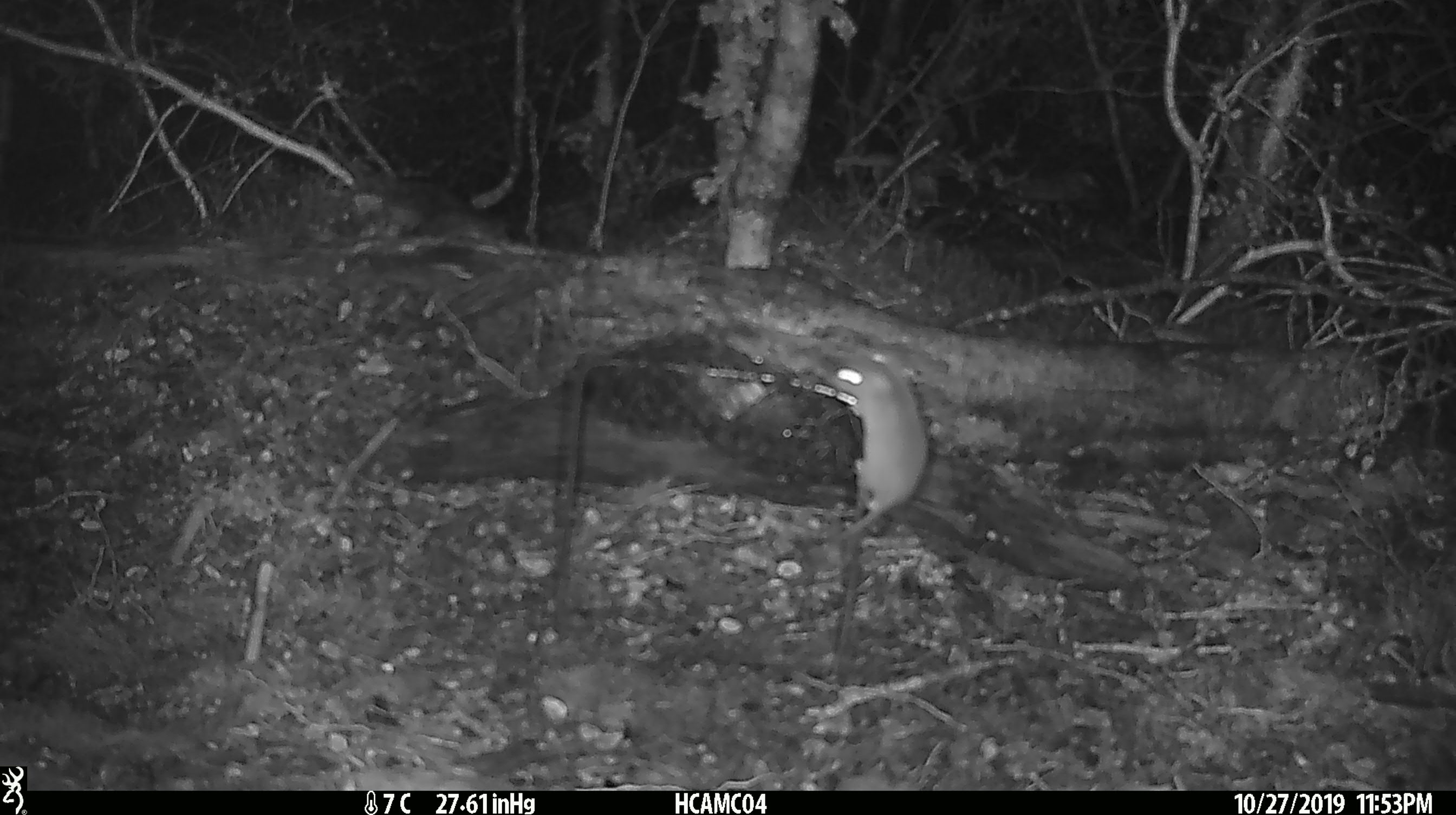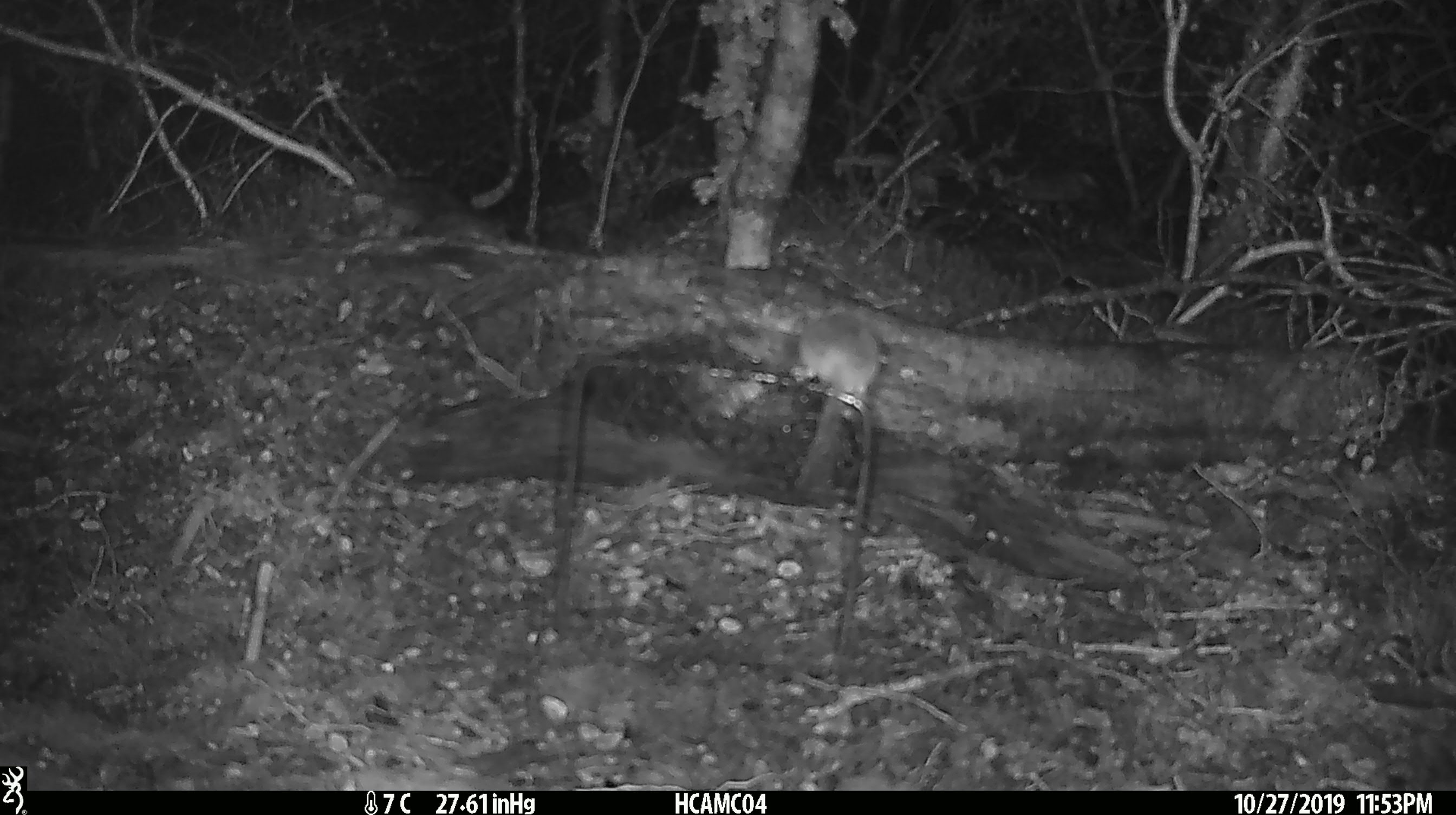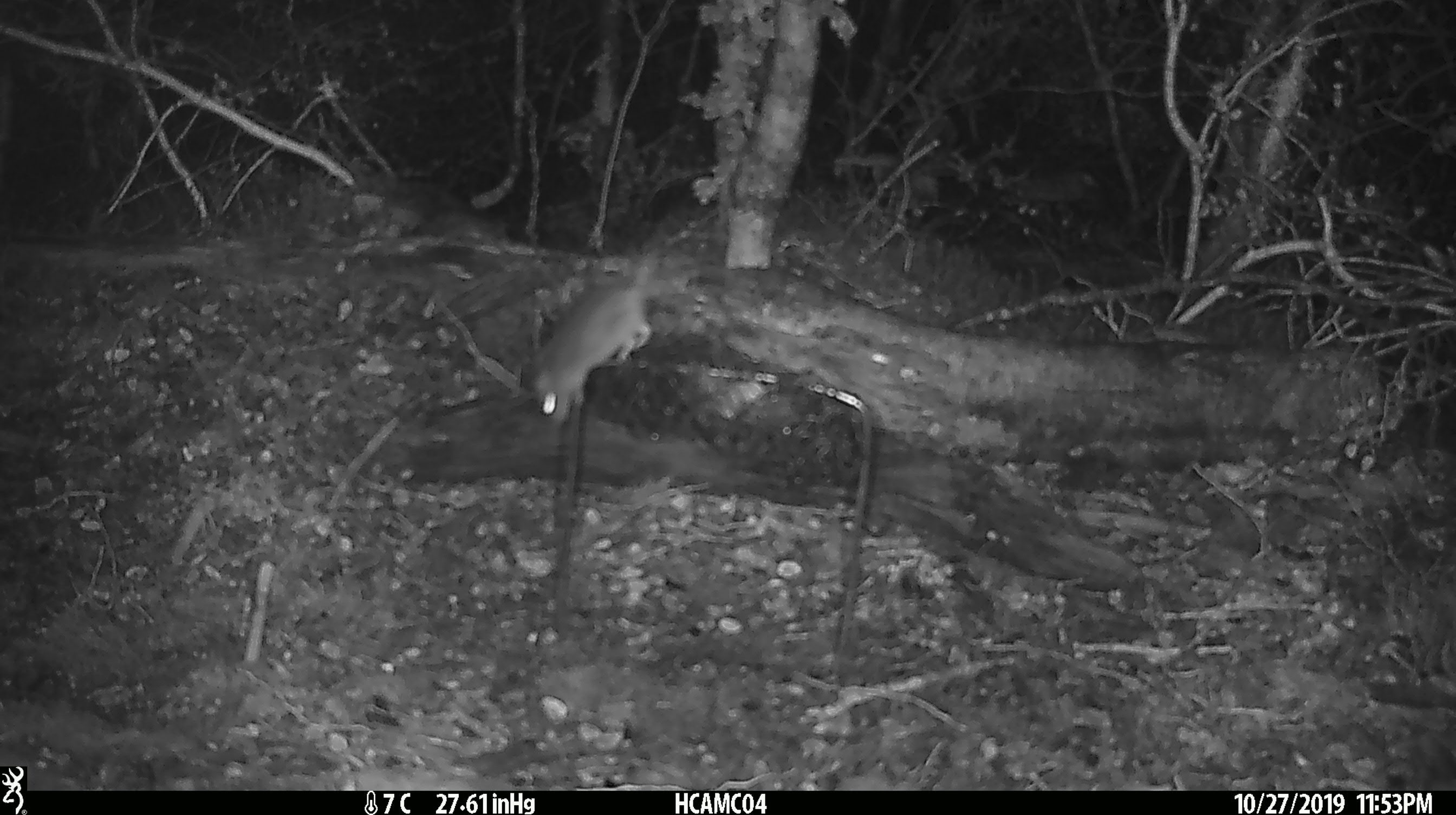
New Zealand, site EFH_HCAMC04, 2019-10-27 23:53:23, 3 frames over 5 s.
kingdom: Animalia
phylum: Chordata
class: Mammalia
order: Rodentia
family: Muridae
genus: Mus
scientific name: Mus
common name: mouse